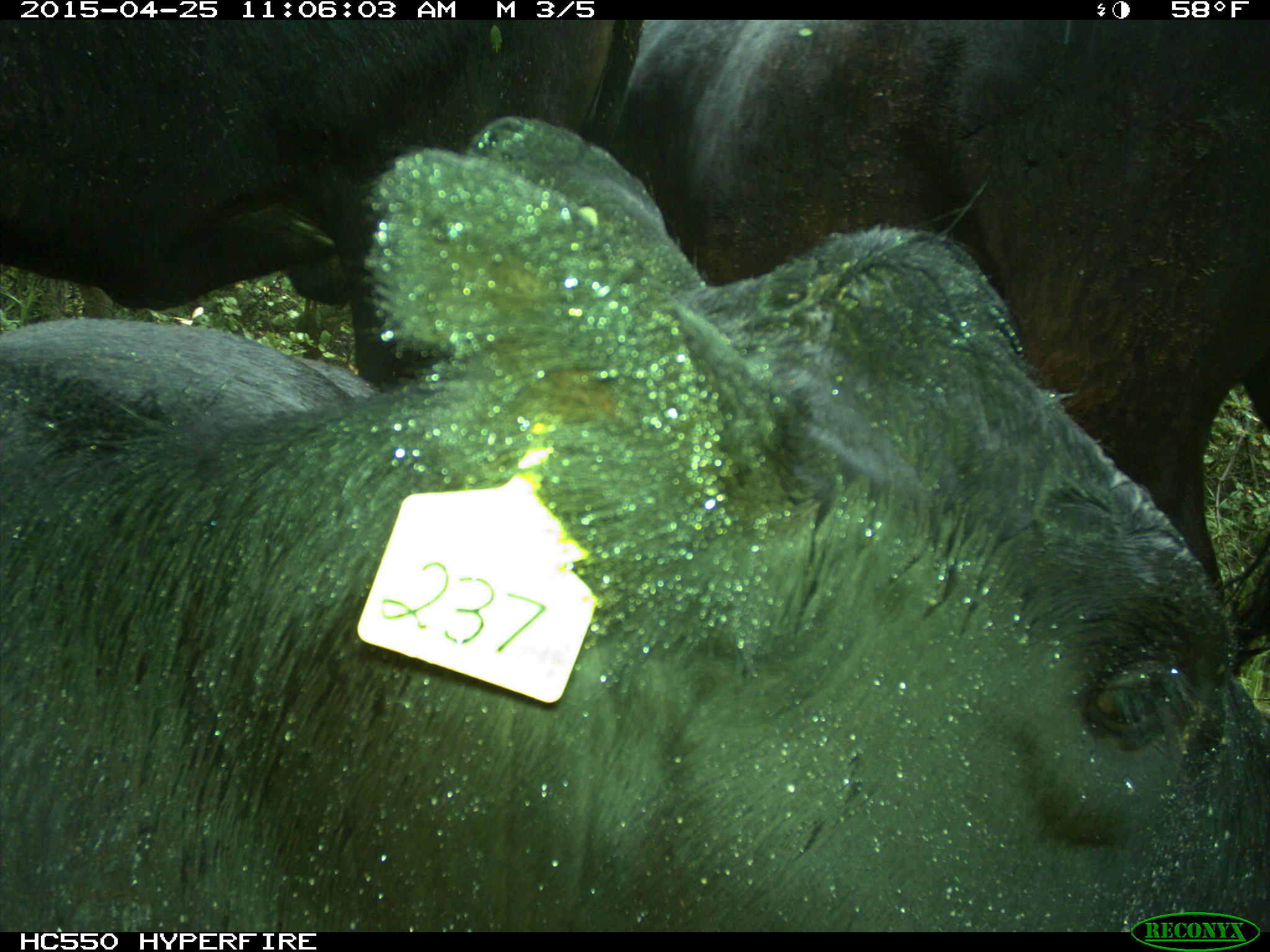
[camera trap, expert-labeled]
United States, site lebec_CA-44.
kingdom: Animalia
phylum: Chordata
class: Mammalia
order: Artiodactyla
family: Suidae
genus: Sus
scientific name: Sus scrofa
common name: wild boar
Sus scrofa (wild boar).